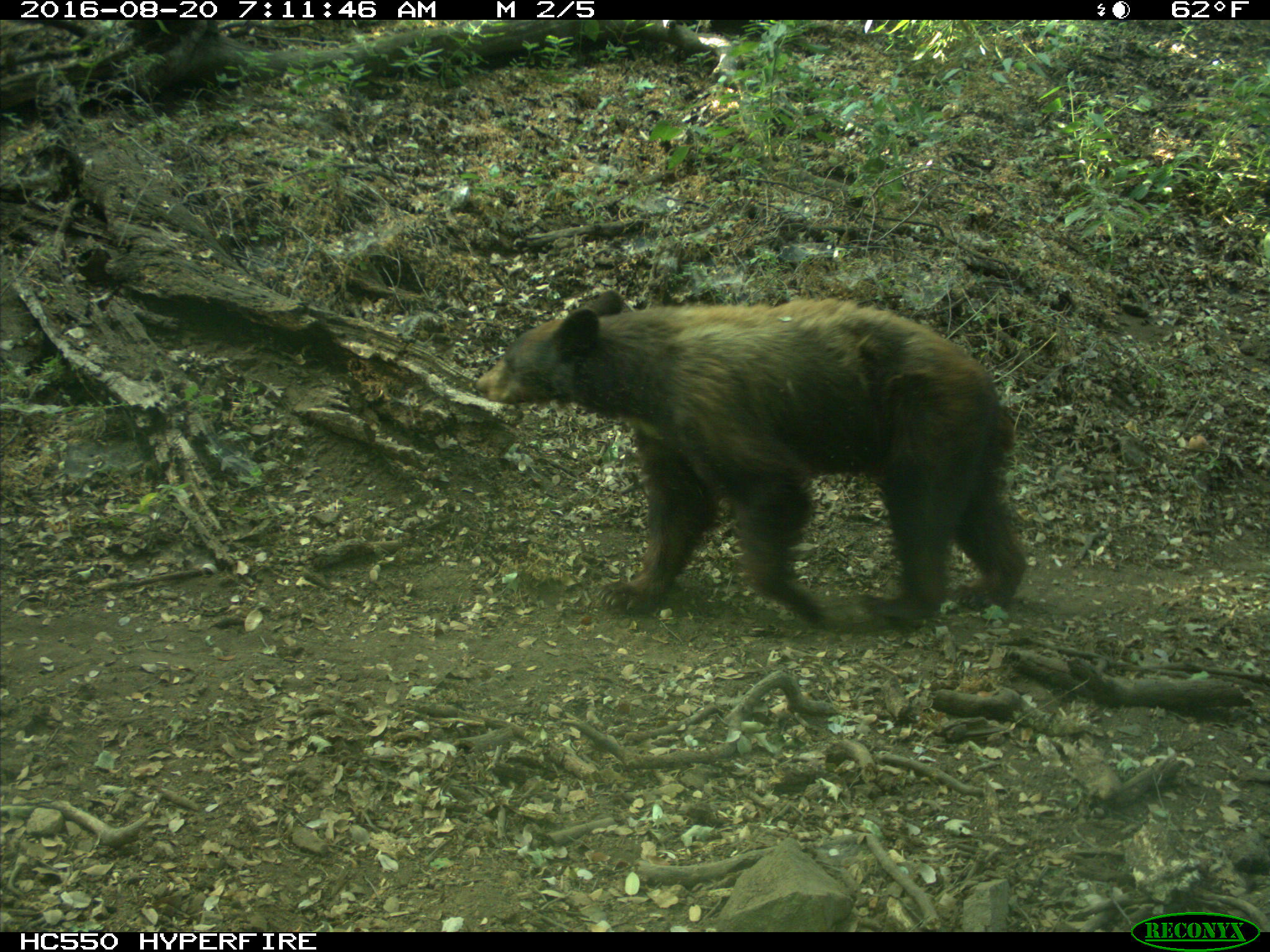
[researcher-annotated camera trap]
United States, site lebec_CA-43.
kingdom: Animalia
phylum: Chordata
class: Mammalia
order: Carnivora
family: Ursidae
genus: Ursus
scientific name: Ursus americanus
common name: american black bear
Ursus americanus (american black bear).